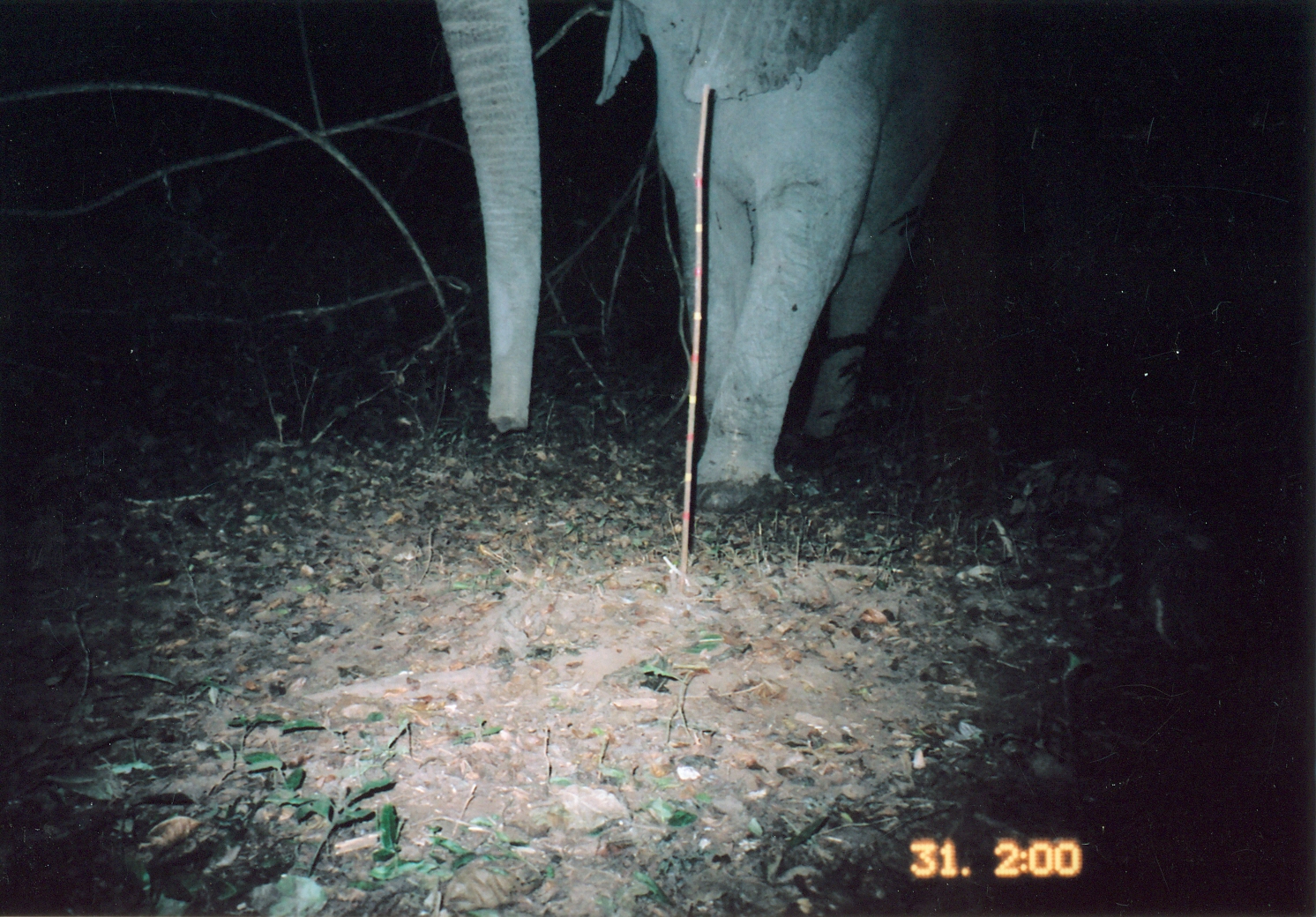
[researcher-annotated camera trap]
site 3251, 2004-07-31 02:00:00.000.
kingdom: Animalia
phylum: Chordata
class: Mammalia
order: Proboscidea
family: Elephantidae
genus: Loxodonta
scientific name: Loxodonta africana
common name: african bush elephant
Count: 1.